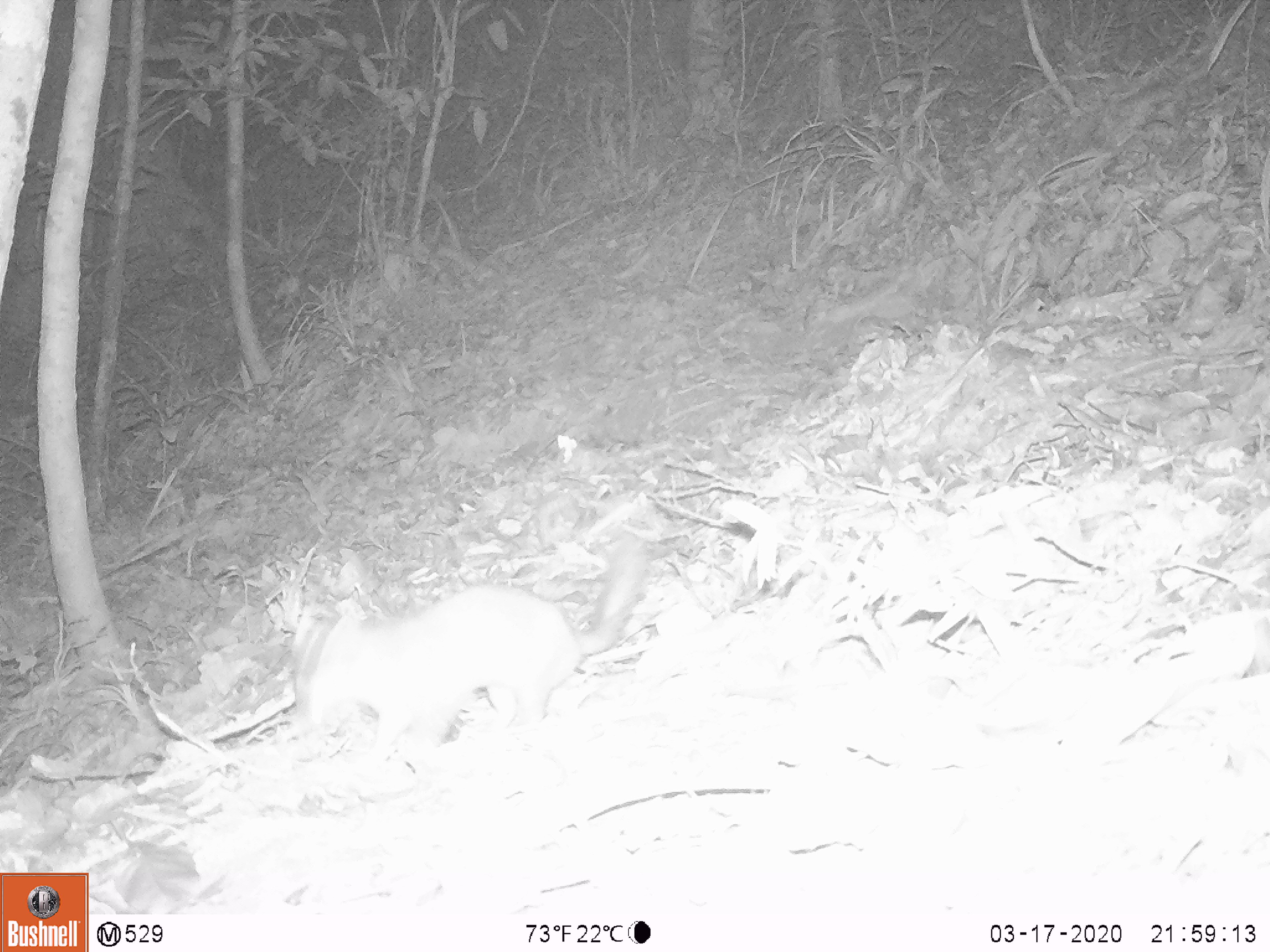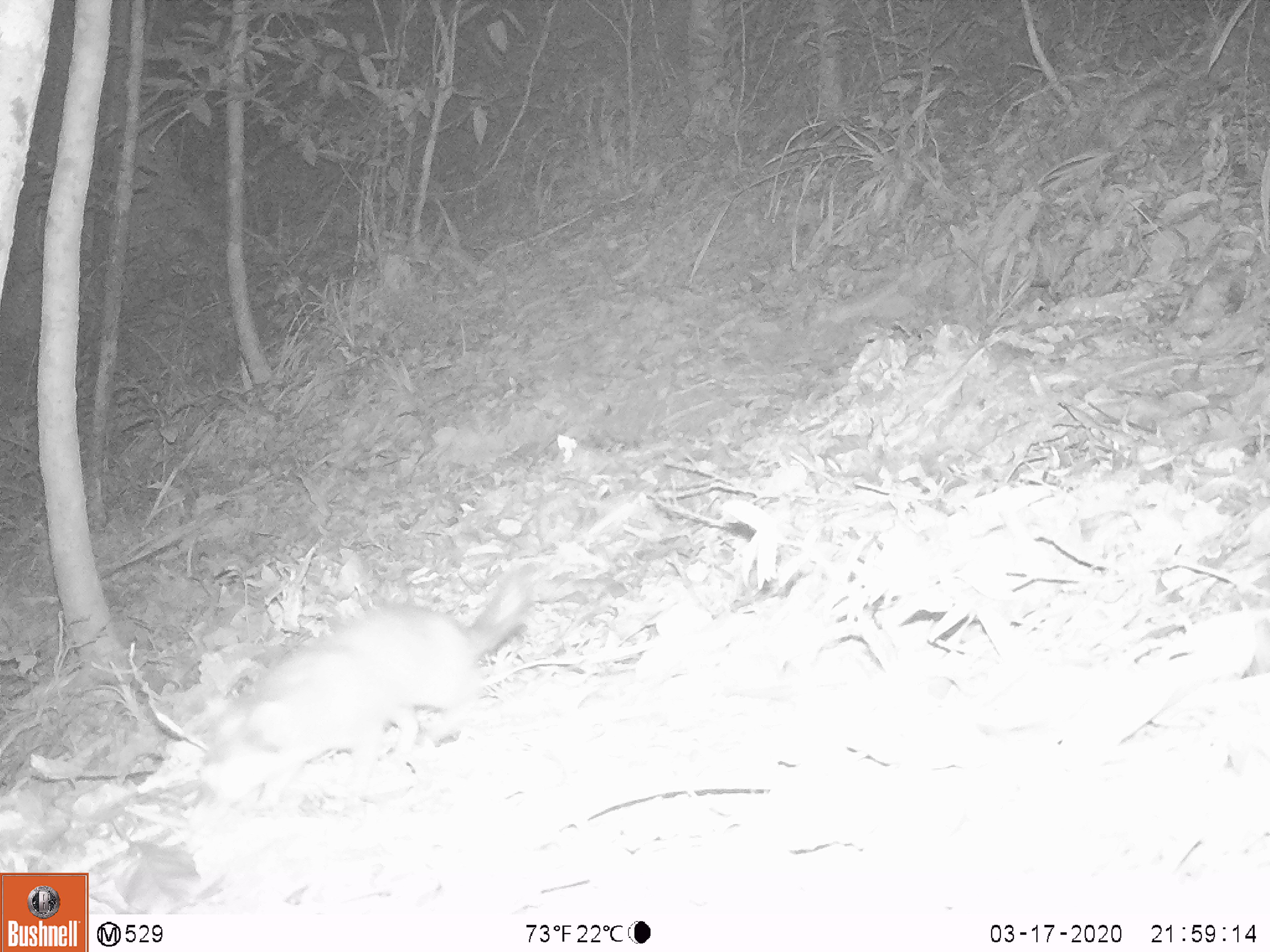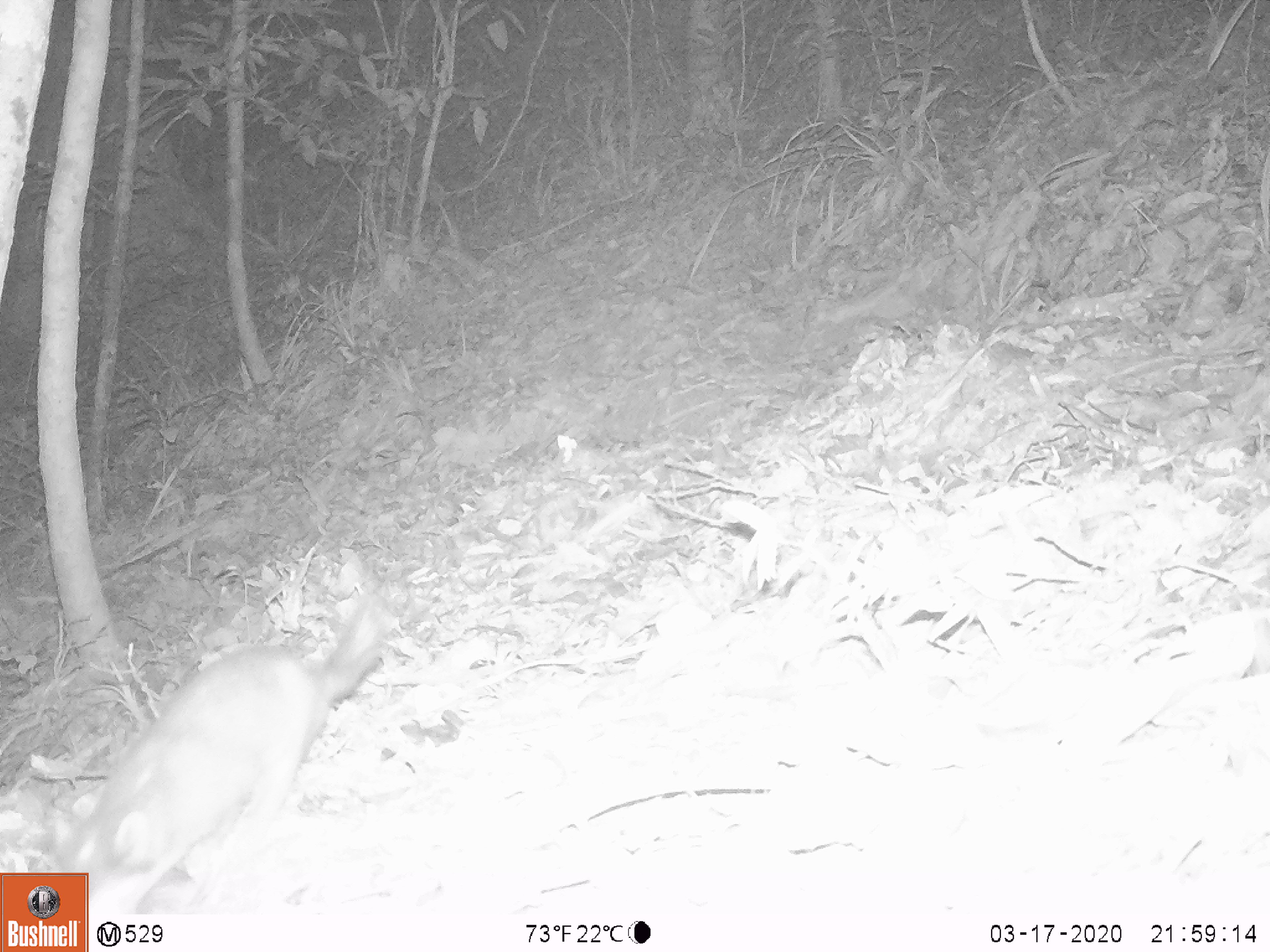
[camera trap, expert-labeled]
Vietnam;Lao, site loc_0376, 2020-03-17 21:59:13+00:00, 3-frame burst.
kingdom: Animalia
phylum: Chordata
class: Mammalia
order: Carnivora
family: Mustelidae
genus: Melogale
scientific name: Melogale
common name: ferret badger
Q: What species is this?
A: Ferret badger (Melogale).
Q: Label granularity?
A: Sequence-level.